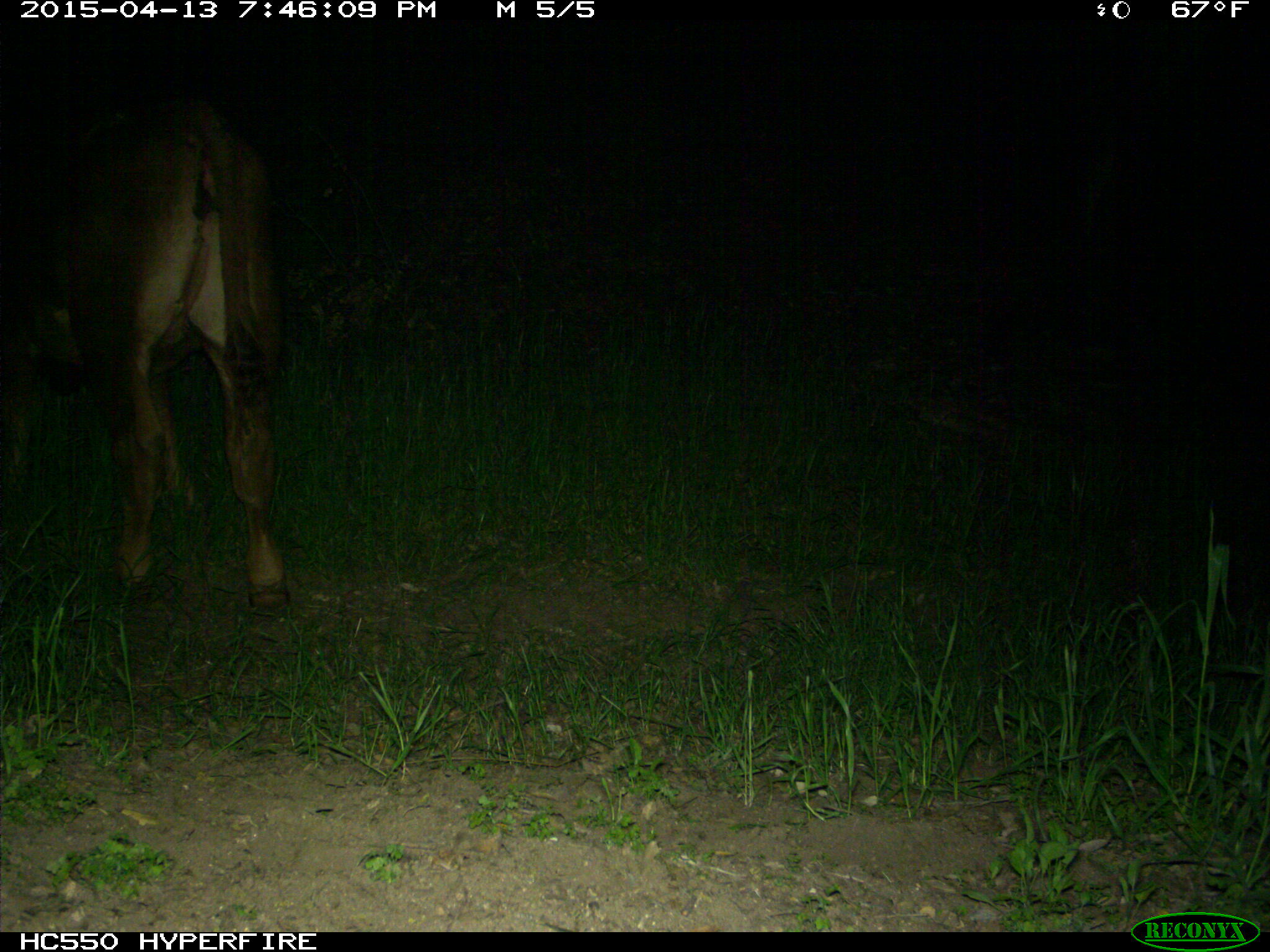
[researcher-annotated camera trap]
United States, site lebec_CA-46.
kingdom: Animalia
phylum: Chordata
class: Mammalia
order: Artiodactyla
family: Bovidae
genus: Bos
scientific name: Bos taurus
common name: domestic cow